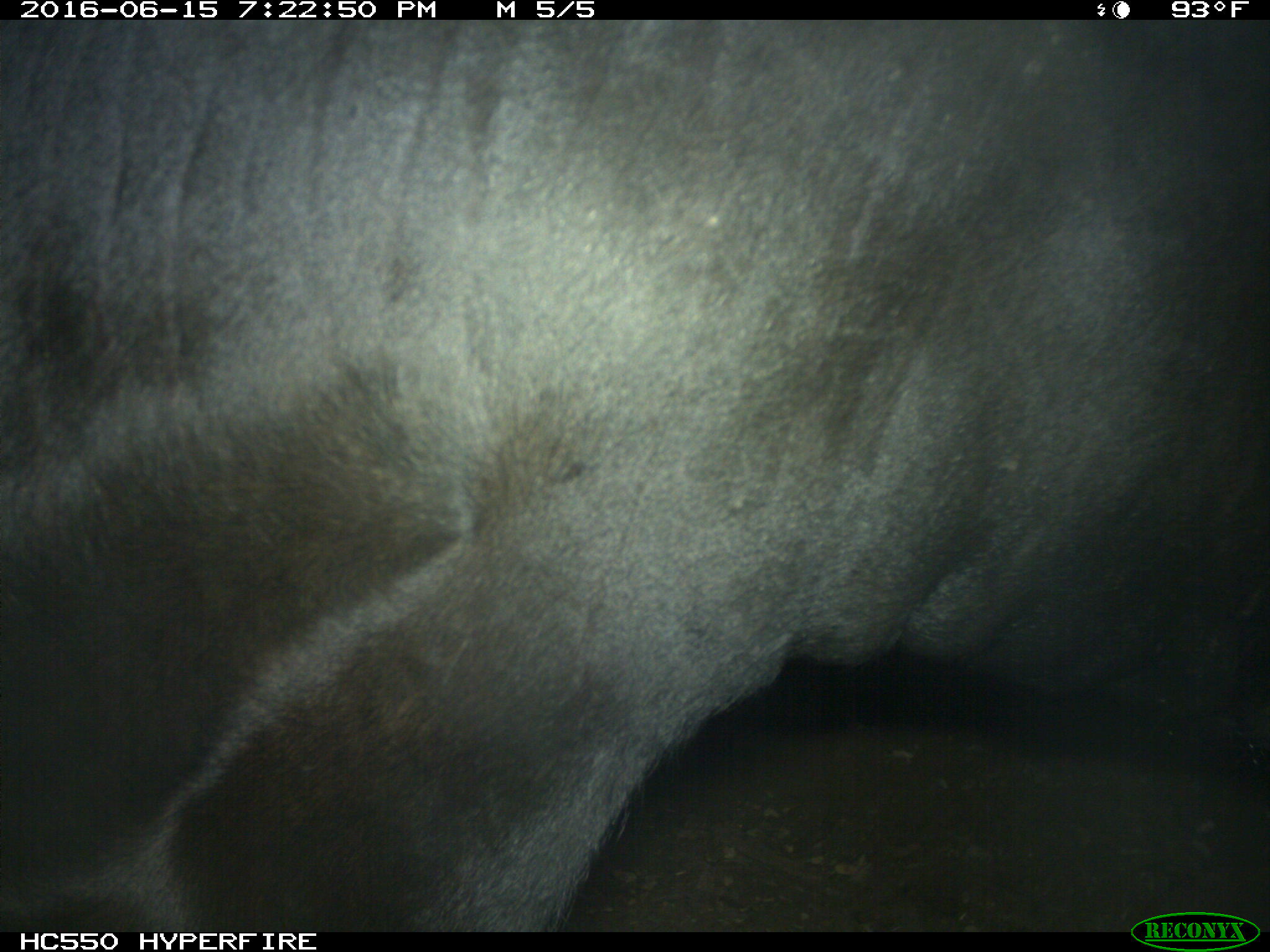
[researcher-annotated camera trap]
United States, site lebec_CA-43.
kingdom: Animalia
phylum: Chordata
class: Mammalia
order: Artiodactyla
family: Bovidae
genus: Bos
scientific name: Bos taurus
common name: domestic cow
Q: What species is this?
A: Bos taurus (domestic cow).